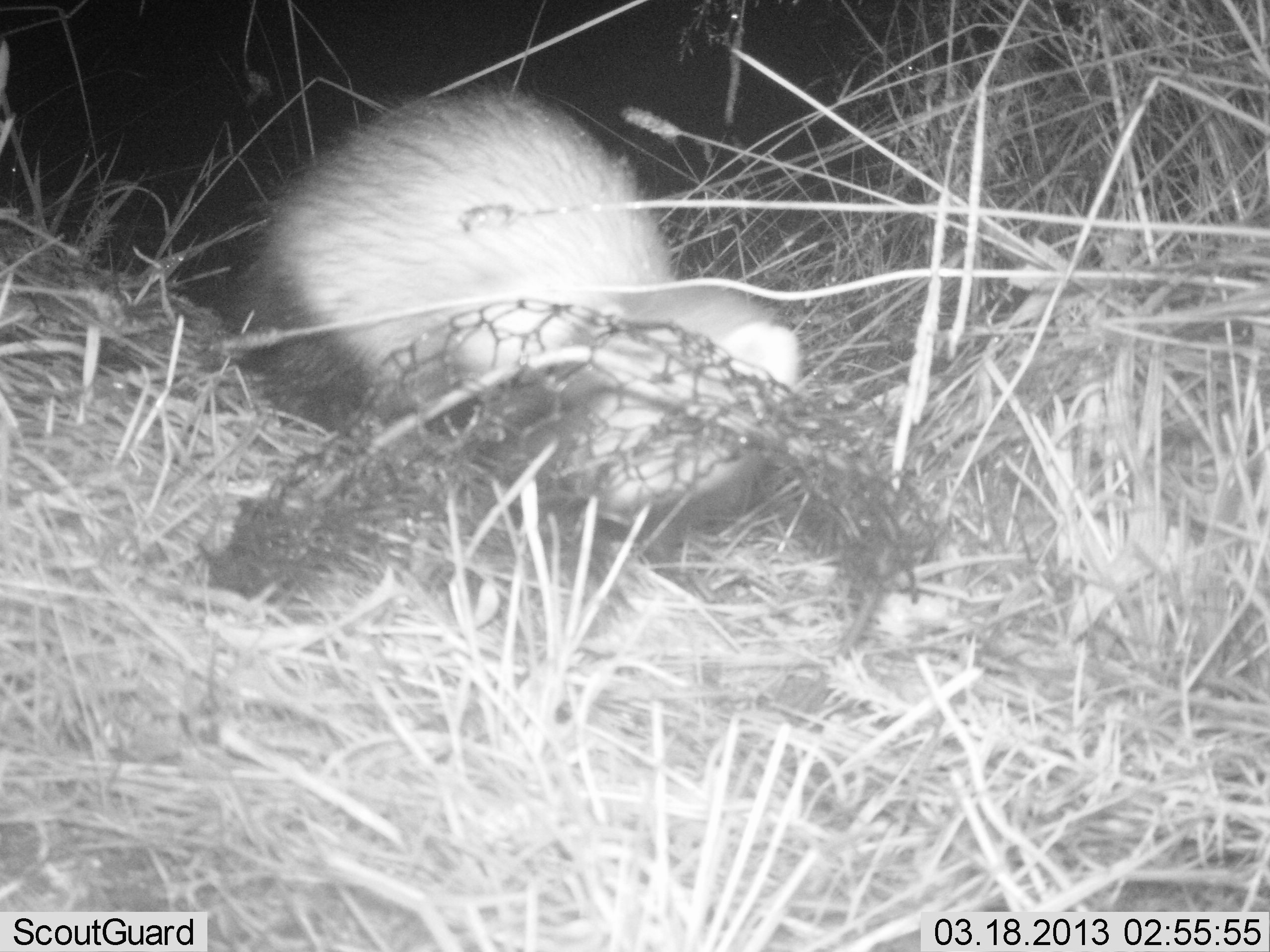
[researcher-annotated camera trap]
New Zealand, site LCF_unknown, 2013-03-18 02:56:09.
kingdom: Animalia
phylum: Chordata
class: Mammalia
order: Carnivora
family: Mustelidae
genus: Mustela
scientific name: Mustela furo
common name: ferret